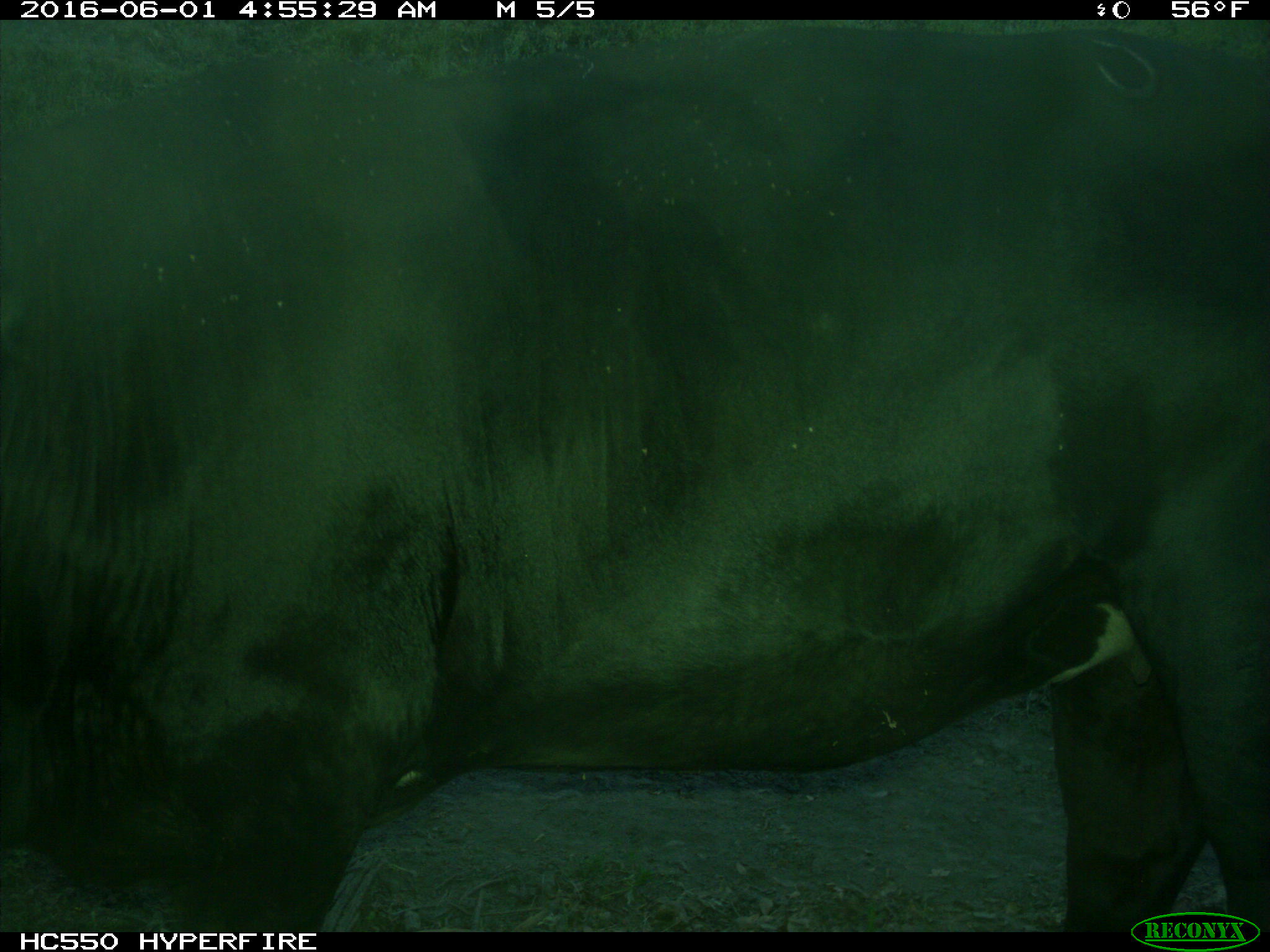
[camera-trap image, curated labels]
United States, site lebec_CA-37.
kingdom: Animalia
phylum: Chordata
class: Mammalia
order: Artiodactyla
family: Bovidae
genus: Bos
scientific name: Bos taurus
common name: domestic cow